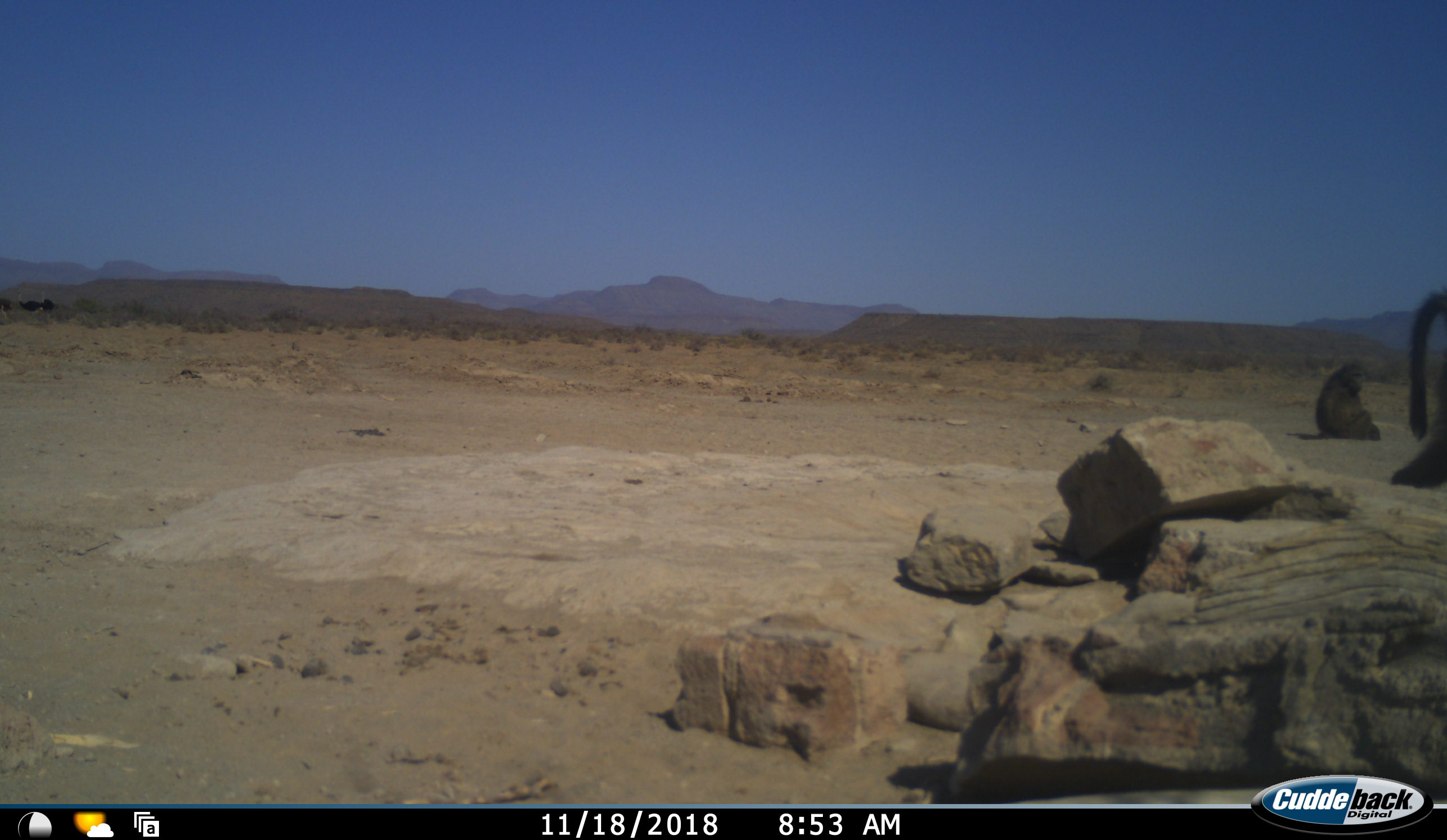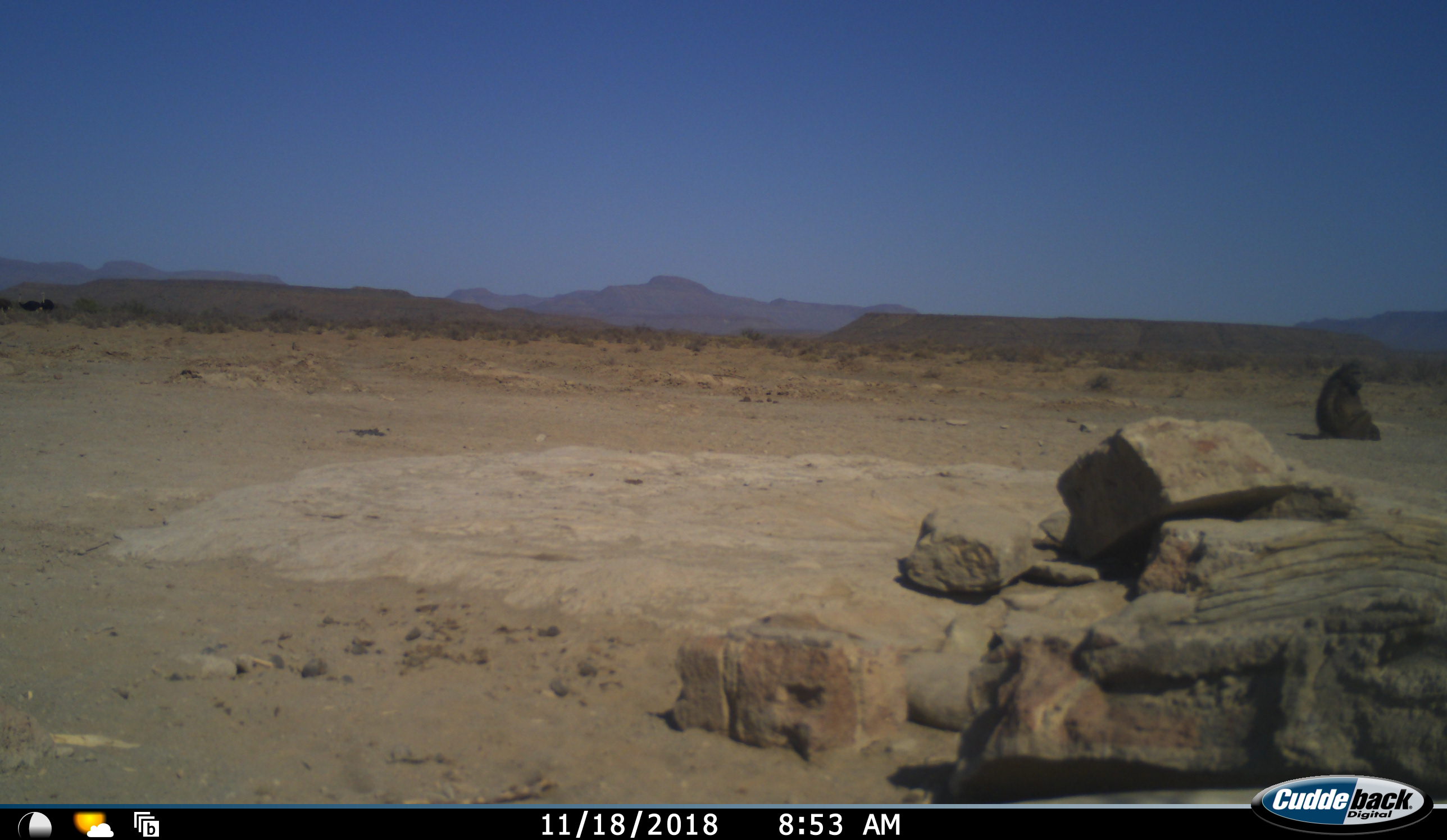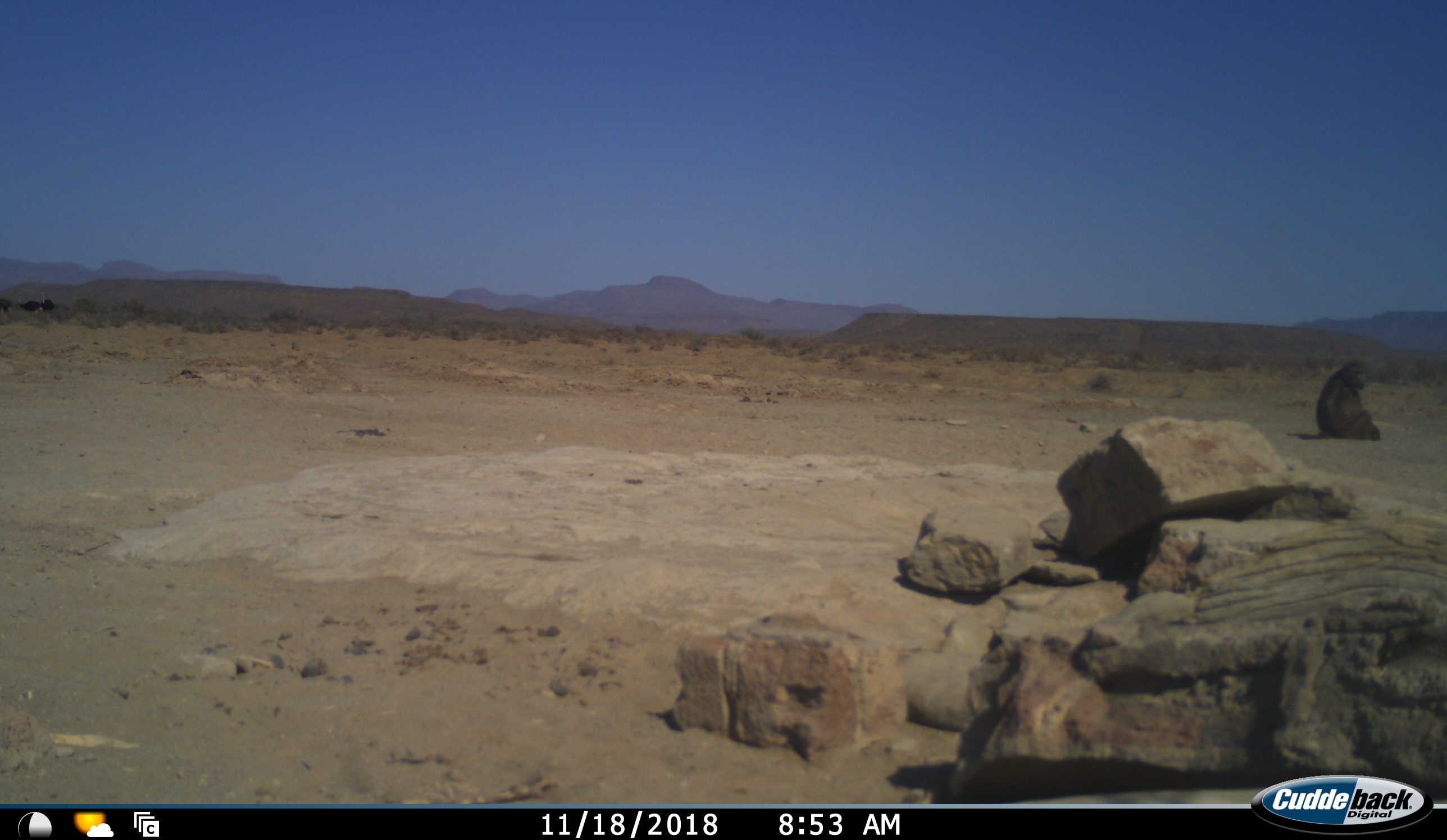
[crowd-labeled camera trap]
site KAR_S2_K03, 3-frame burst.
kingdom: Animalia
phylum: Chordata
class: Mammalia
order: Primates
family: Cercopithecidae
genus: Papio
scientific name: Papio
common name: baboon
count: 2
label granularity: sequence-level